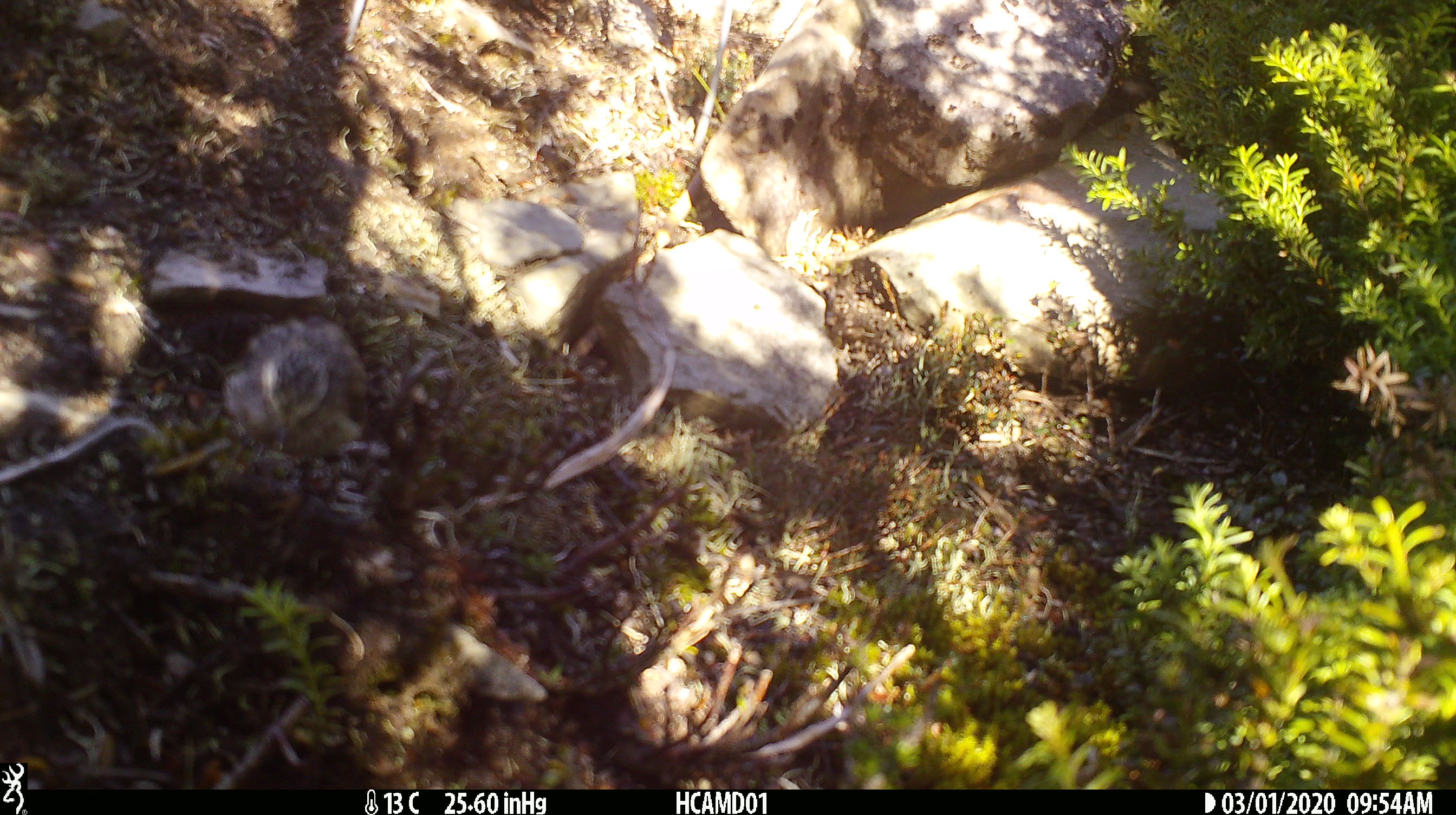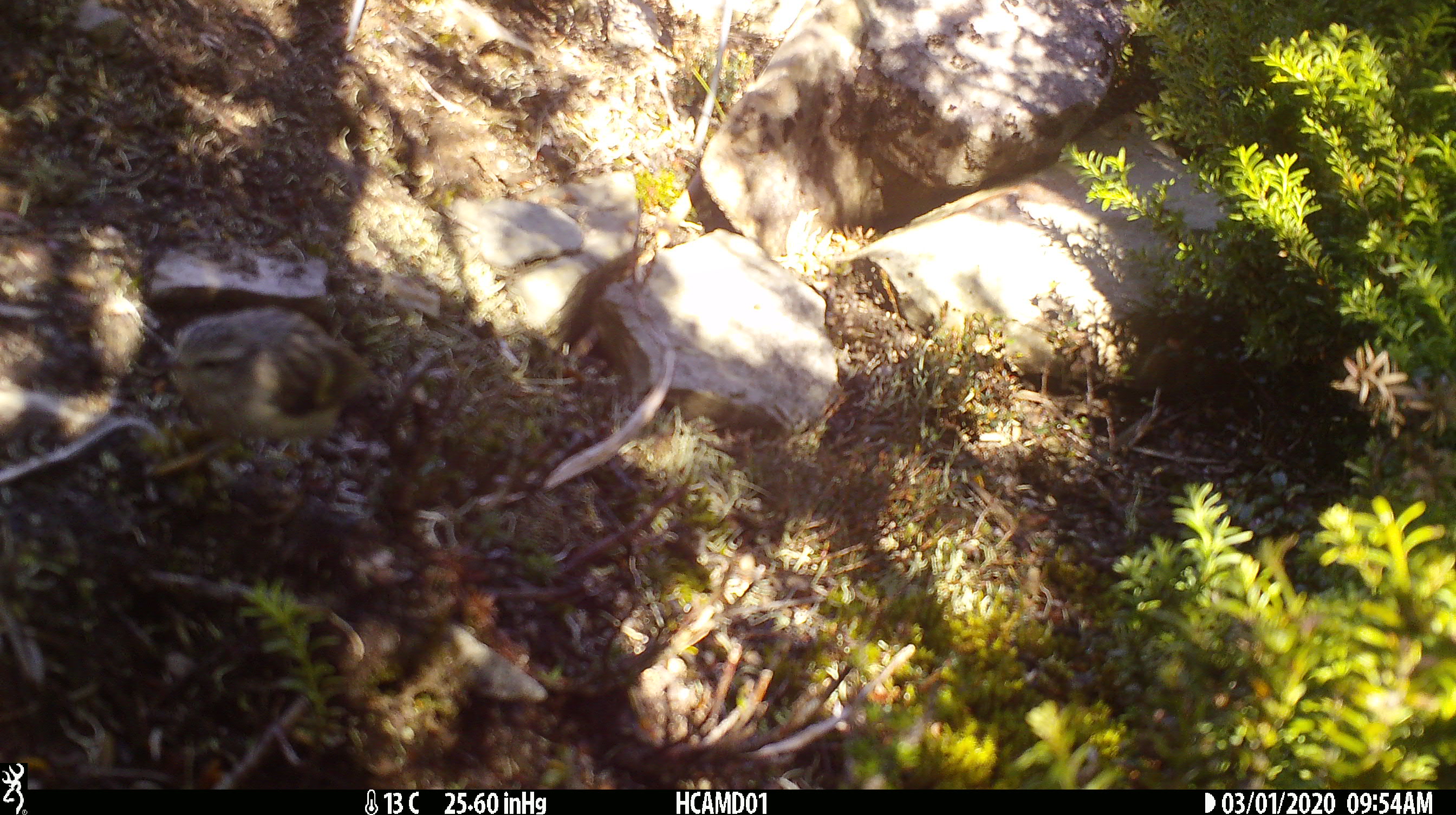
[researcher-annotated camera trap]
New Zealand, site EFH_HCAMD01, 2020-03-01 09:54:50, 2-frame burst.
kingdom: Animalia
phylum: Chordata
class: Aves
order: Passeriformes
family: Acanthisittidae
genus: Acanthisitta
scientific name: Acanthisitta chloris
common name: rifleman